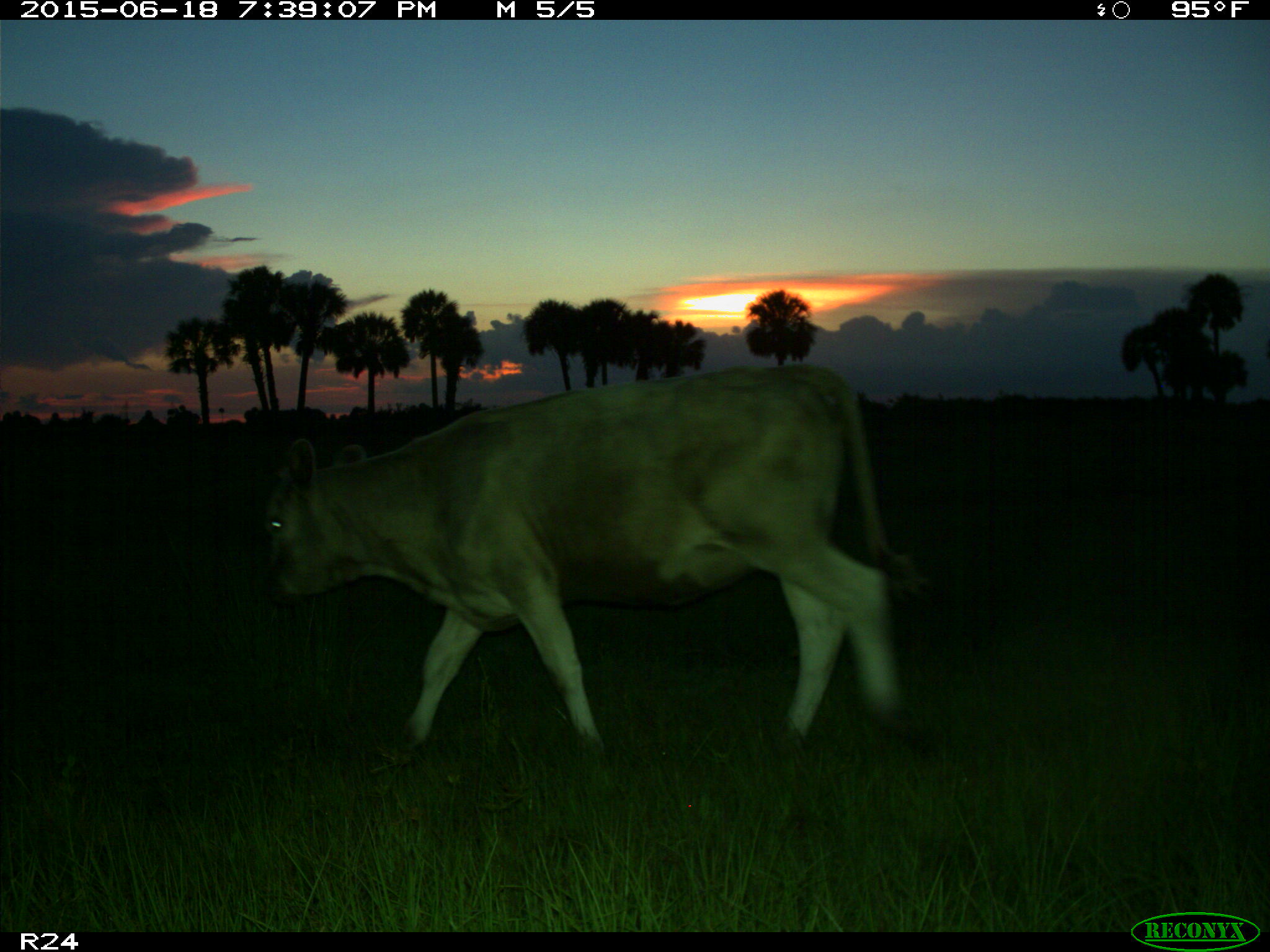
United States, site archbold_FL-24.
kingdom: Animalia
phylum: Chordata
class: Mammalia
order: Artiodactyla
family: Bovidae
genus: Bos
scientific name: Bos taurus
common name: domestic cow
Bos taurus (domestic cow).